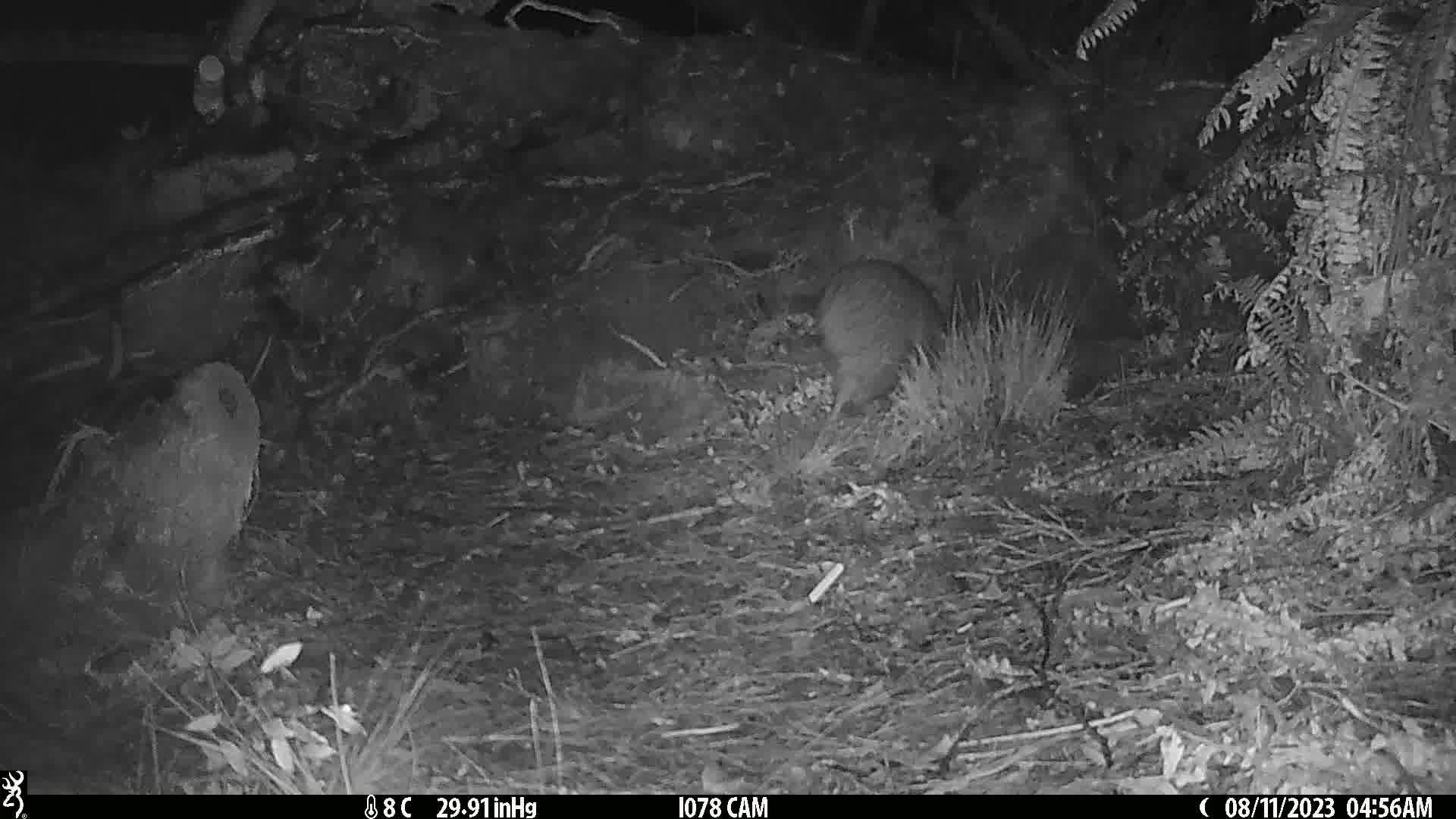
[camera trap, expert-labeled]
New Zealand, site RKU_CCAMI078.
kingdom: Animalia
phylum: Chordata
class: Aves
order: Apterygiformes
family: Apterygidae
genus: Apteryx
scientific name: Apteryx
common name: kiwi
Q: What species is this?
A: Kiwi (Apteryx).